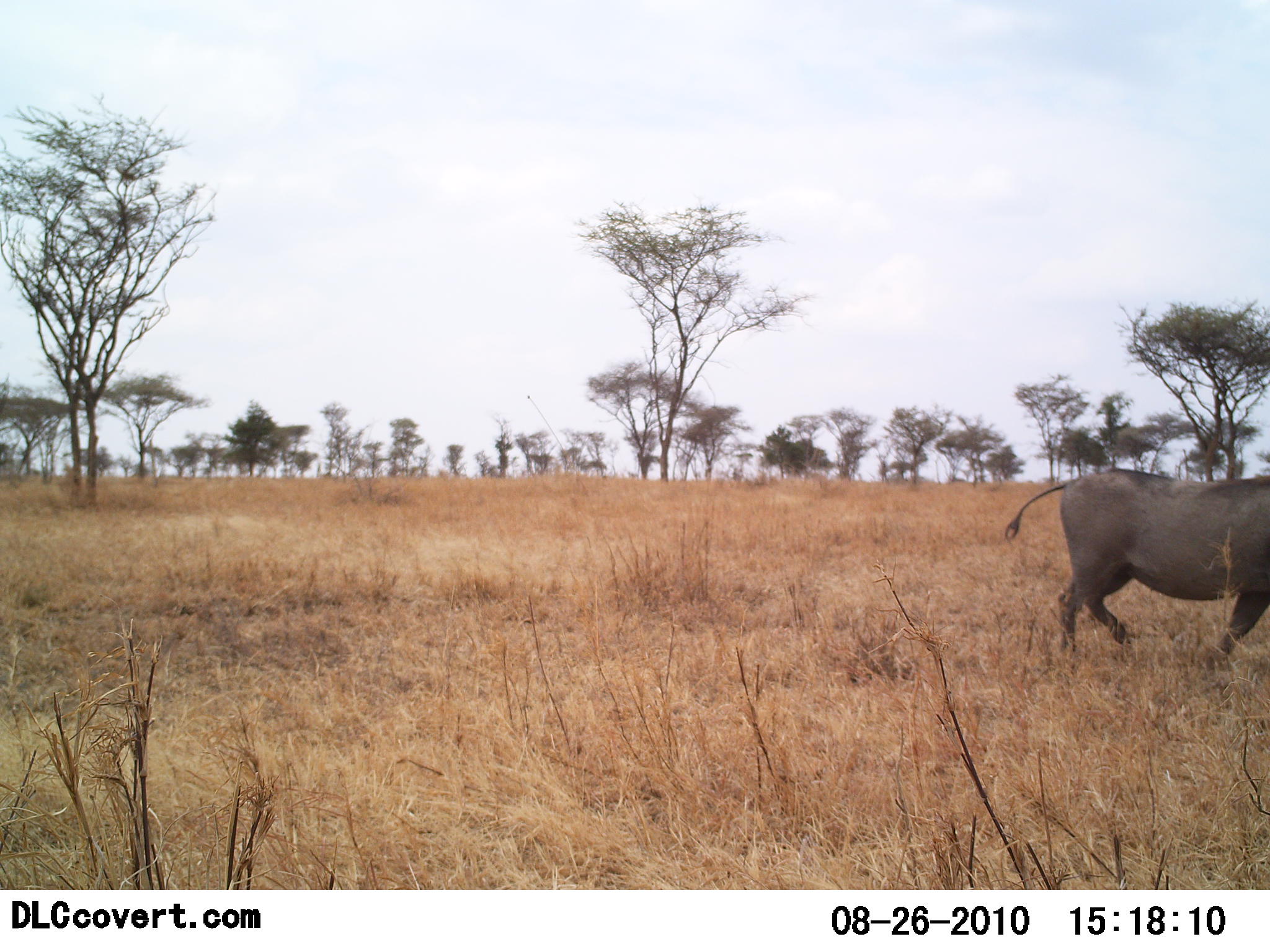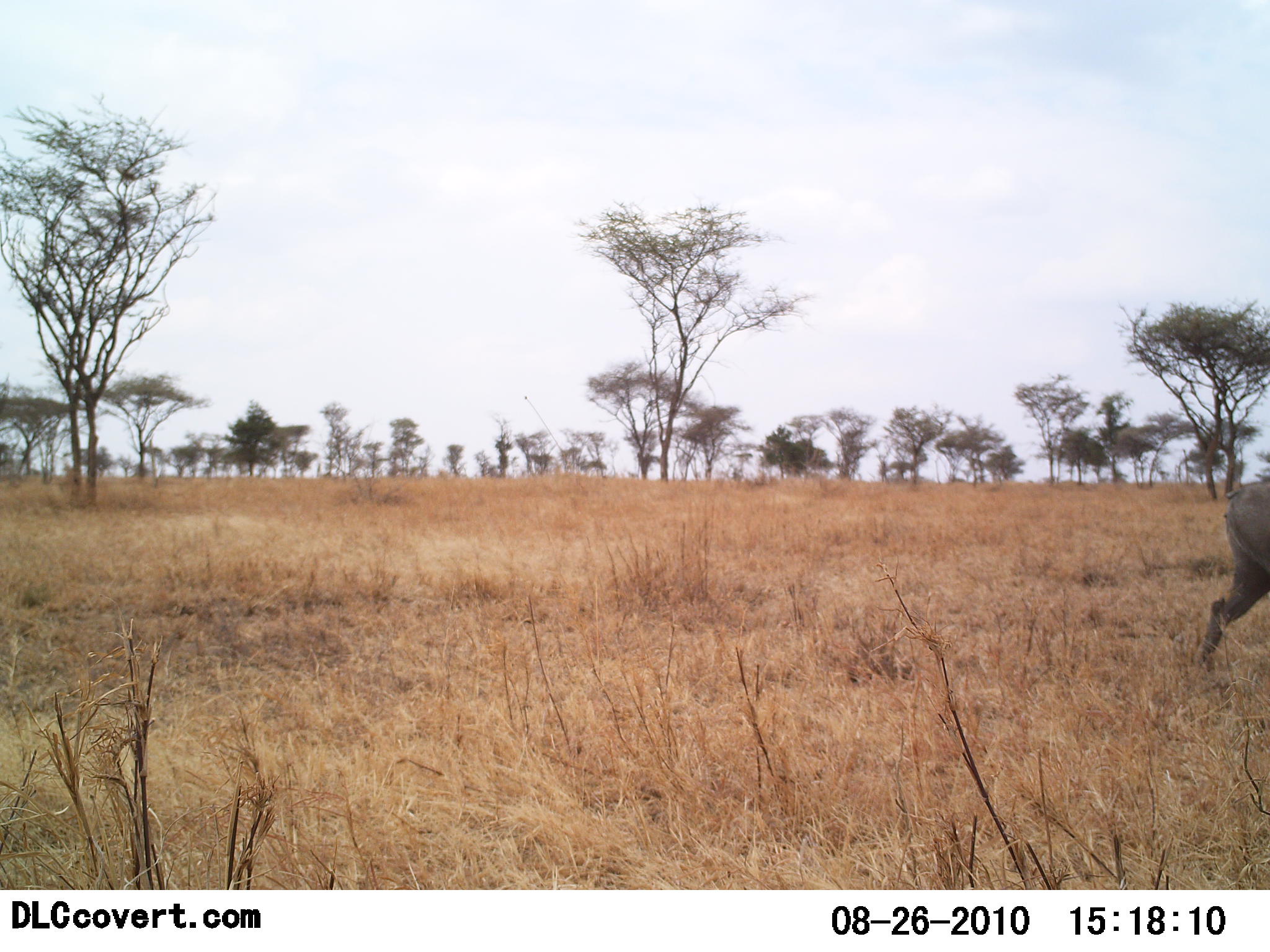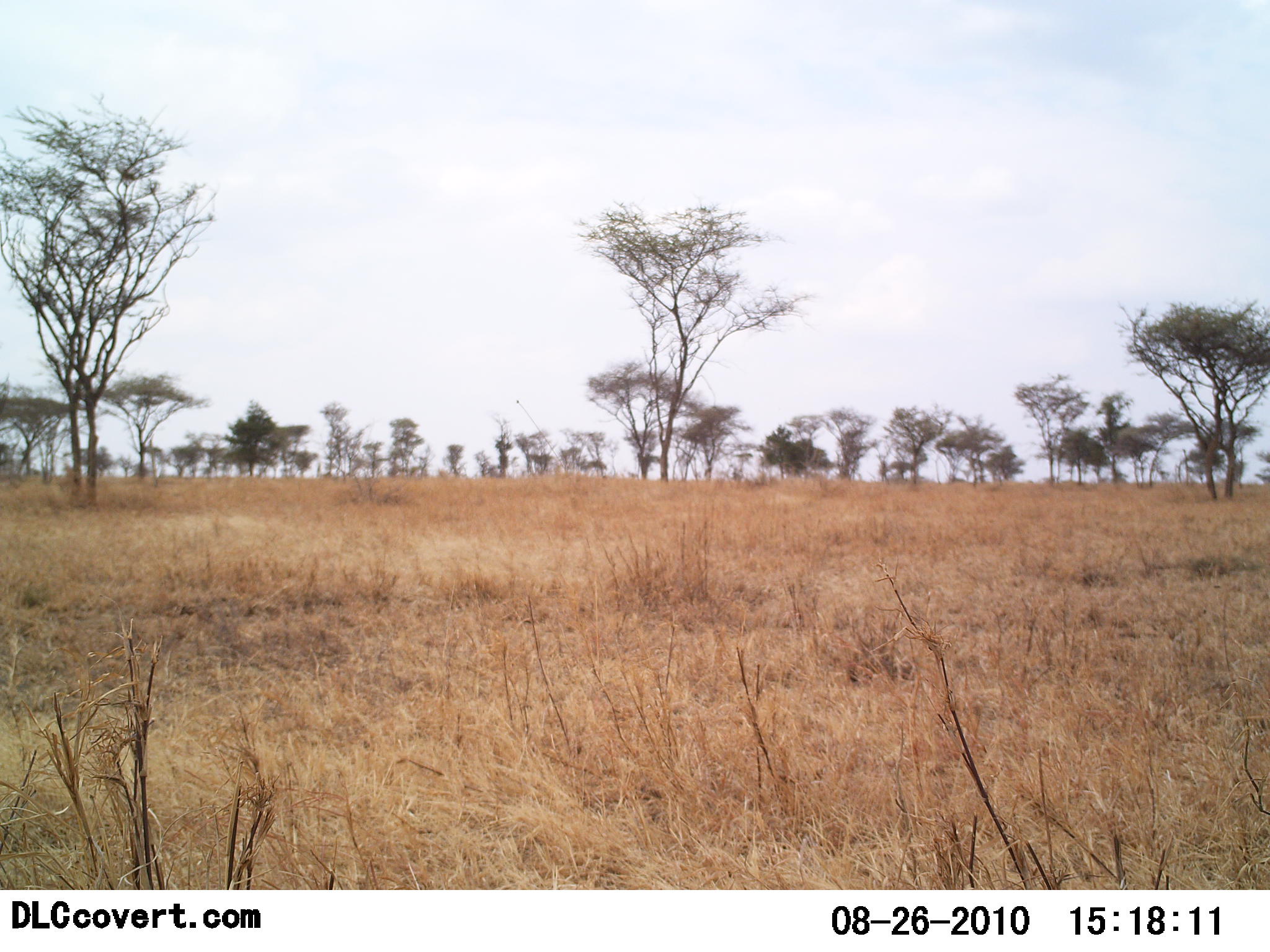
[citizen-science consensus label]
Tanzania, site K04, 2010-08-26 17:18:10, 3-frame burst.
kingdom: Animalia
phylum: Chordata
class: Mammalia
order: Artiodactyla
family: Suidae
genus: Phacochoerus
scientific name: Phacochoerus africanus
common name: warthog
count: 1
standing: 0%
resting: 0%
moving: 100%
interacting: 0%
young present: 0%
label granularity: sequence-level